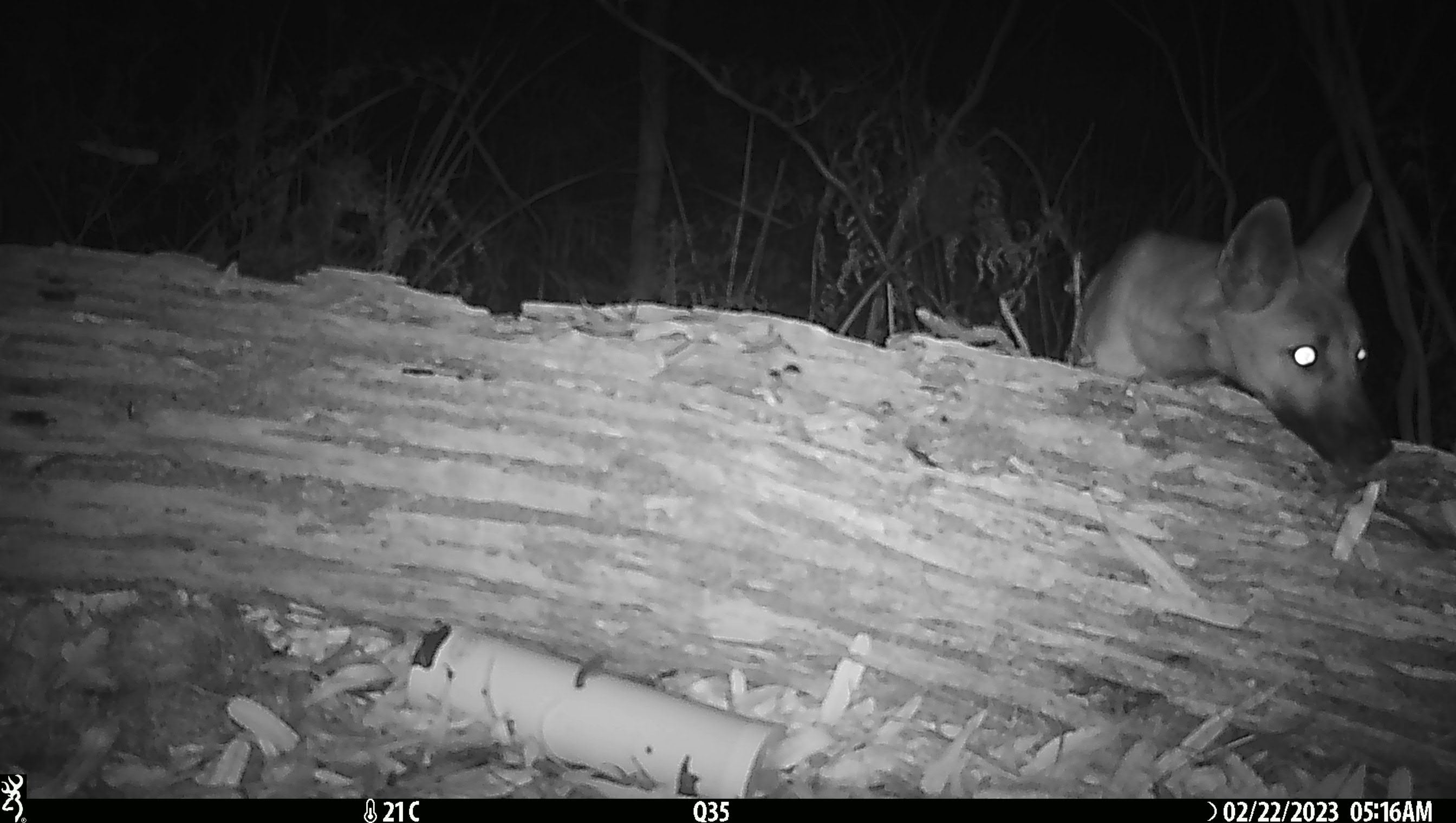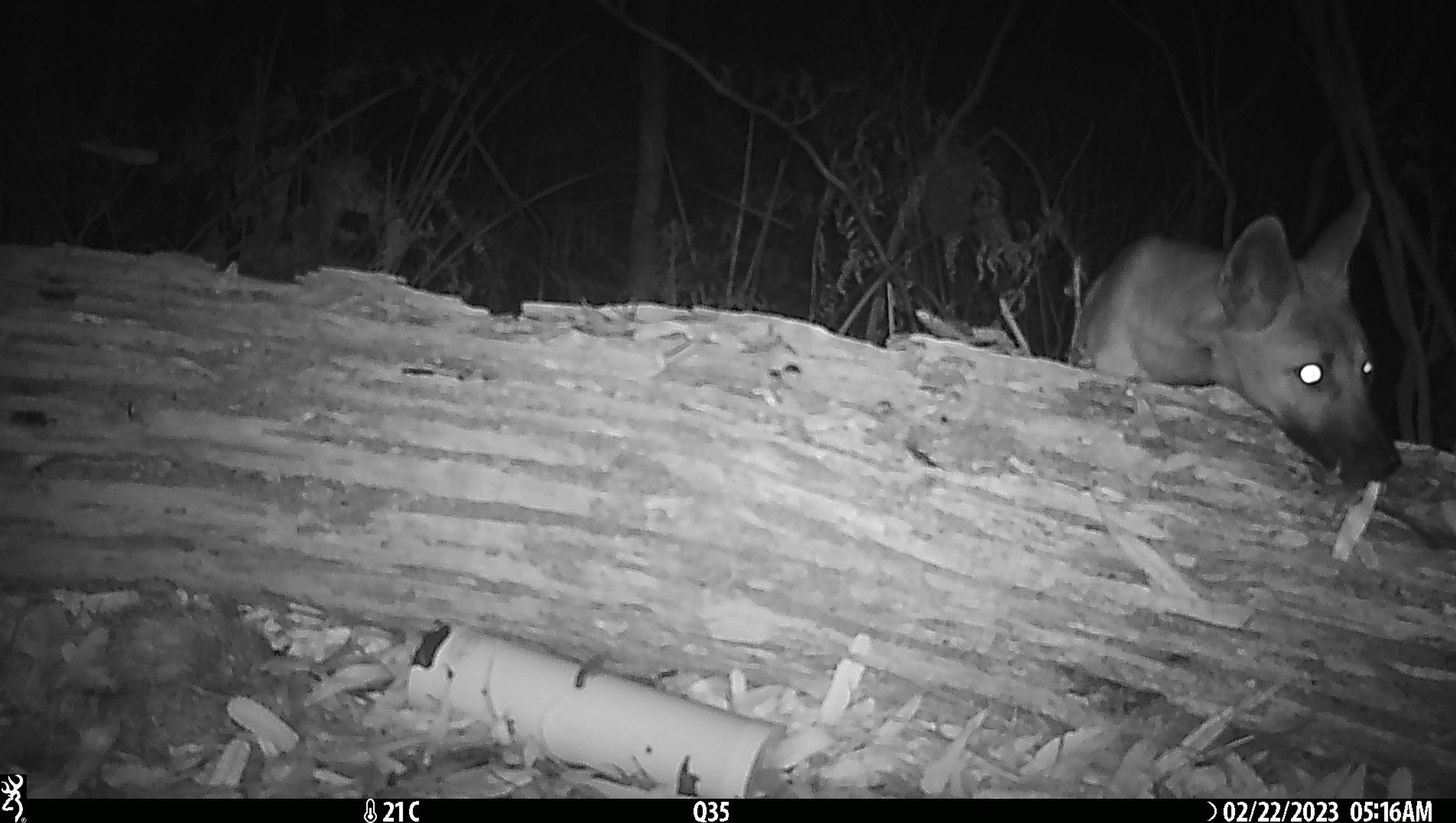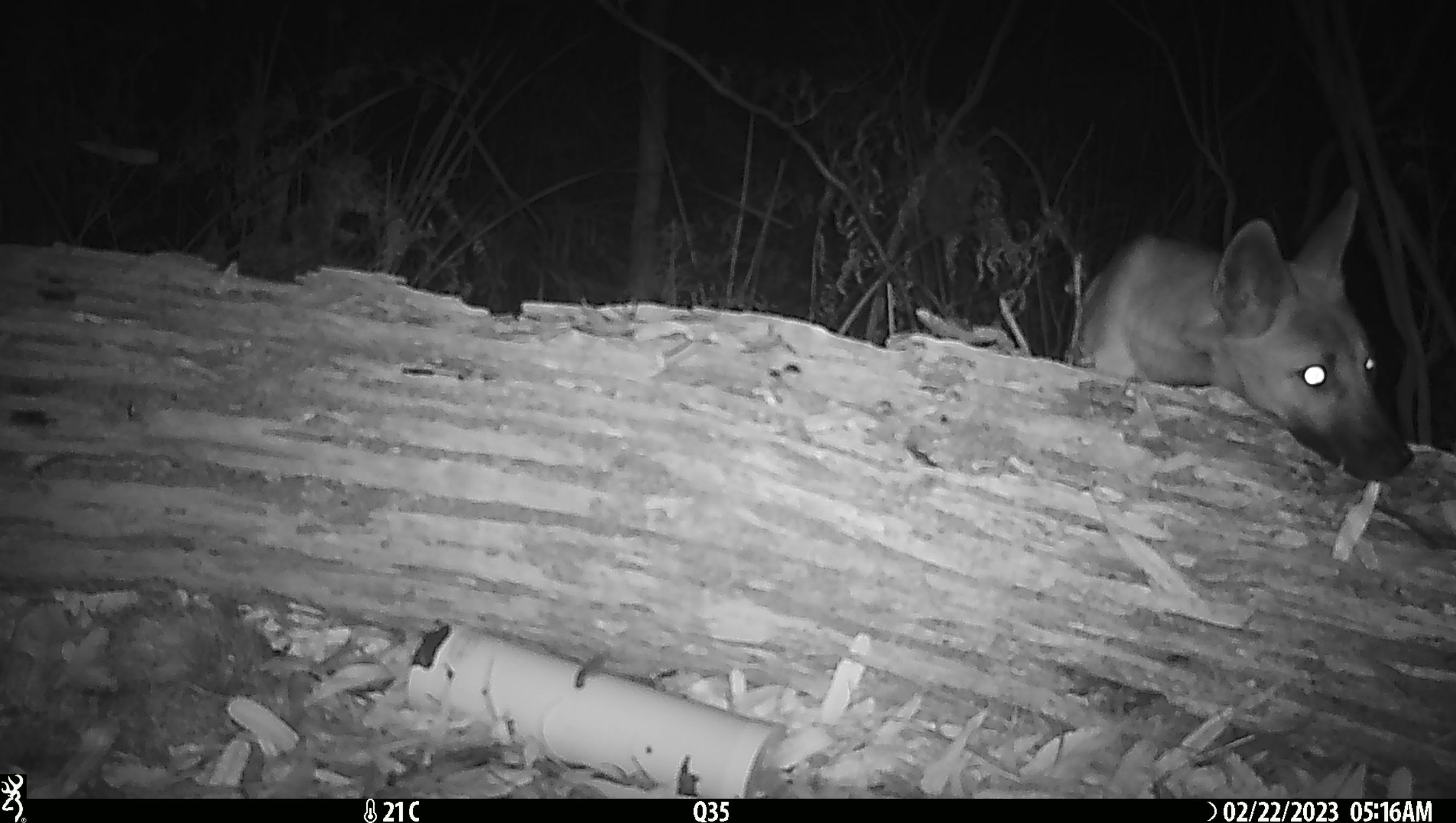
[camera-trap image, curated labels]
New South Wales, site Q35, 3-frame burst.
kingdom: Animalia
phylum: Chordata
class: Mammalia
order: Carnivora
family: Canidae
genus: Canis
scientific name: Canis familiaris dingo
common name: dingo